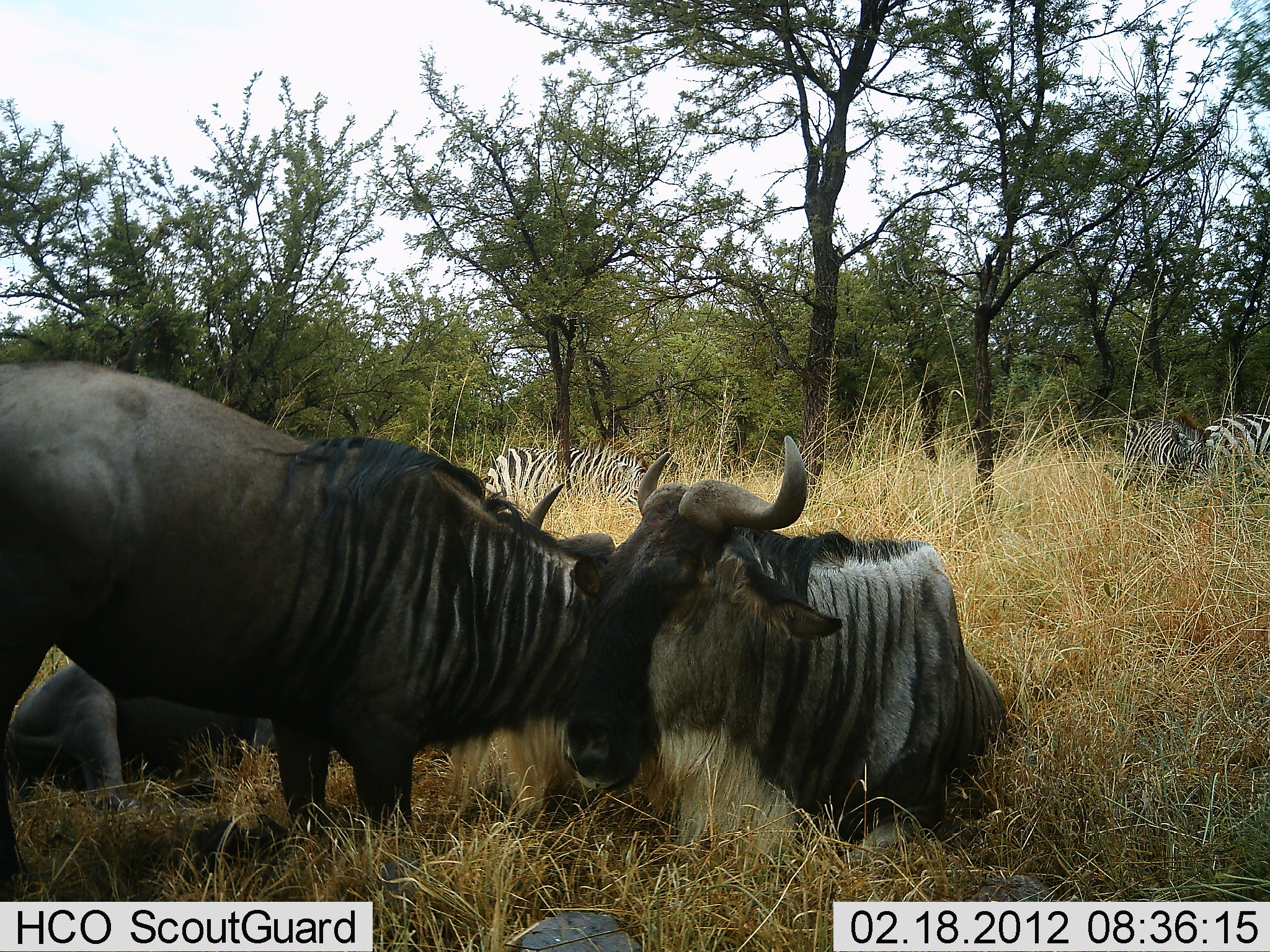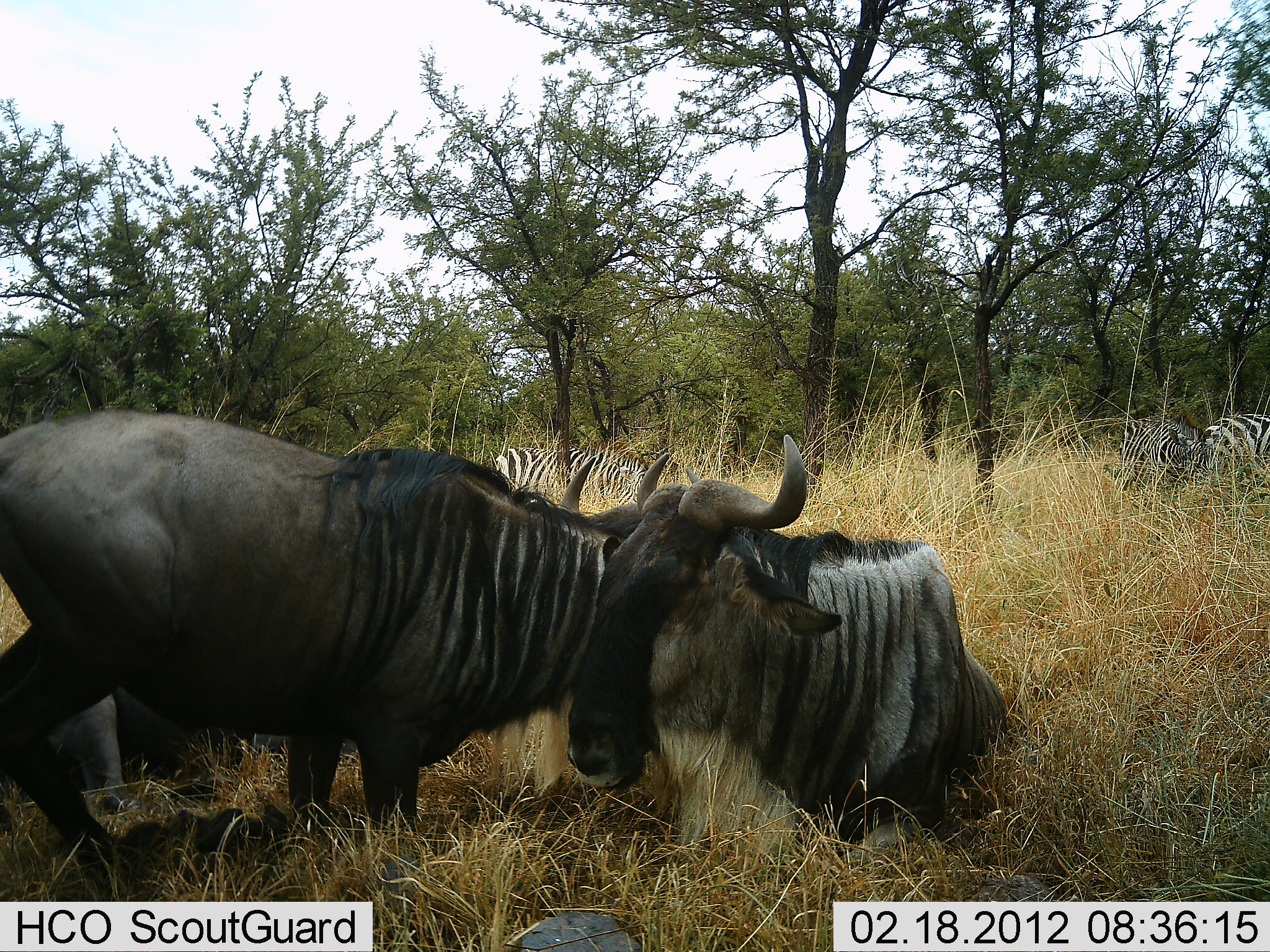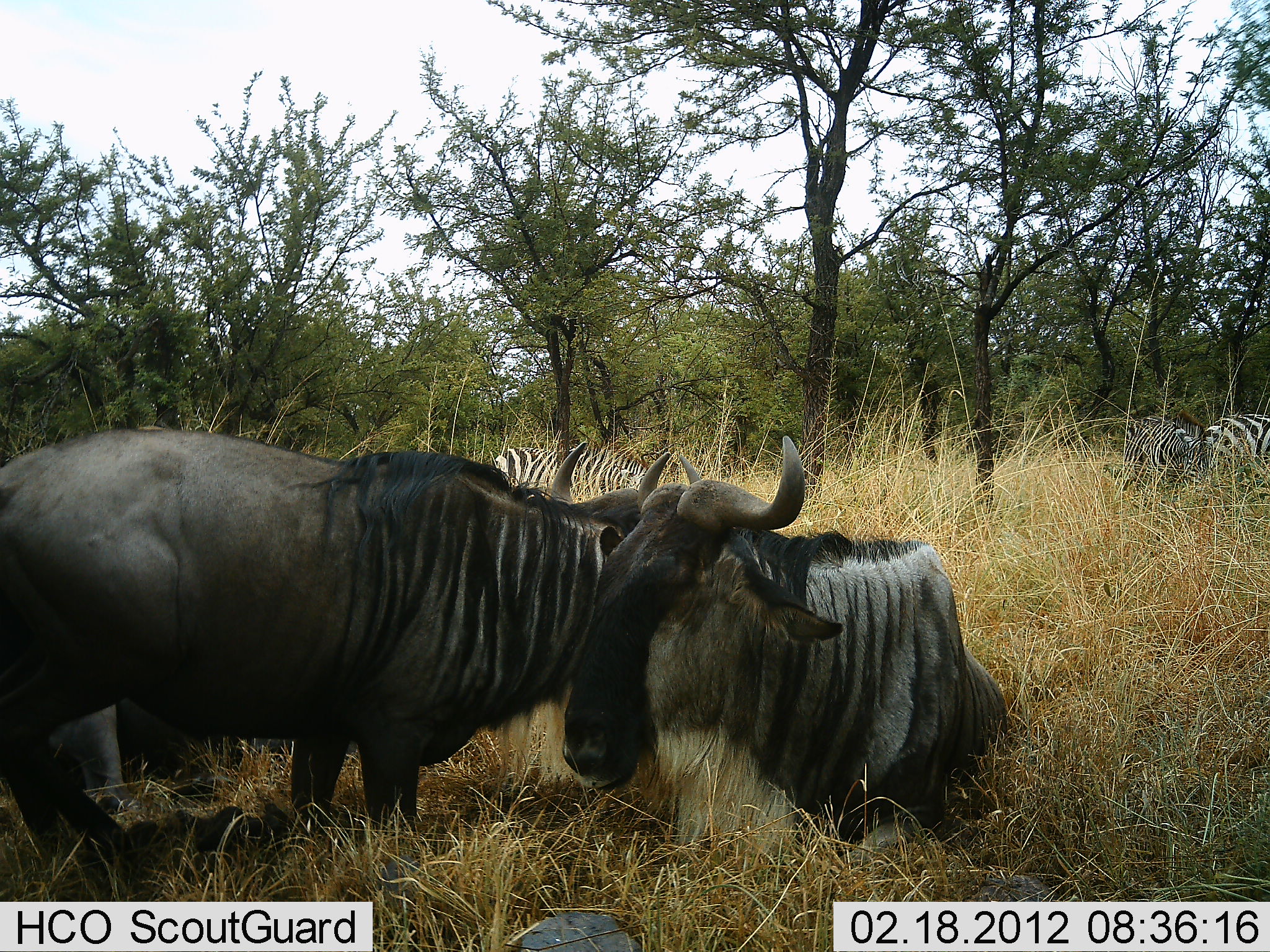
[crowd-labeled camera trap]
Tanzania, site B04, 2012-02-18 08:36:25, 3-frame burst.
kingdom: Animalia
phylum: Chordata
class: Mammalia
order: Artiodactyla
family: Bovidae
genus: Connochaetes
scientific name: Connochaetes taurinus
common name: blue wildebeest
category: wildebeest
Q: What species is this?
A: Wildebeest (blue wildebeest) (Connochaetes taurinus).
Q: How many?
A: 3.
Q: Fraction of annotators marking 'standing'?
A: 22%.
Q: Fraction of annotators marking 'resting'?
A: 94%.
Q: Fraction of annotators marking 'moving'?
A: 6%.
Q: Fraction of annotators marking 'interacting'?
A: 22%.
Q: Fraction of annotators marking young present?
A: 0%.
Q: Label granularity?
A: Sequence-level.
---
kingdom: Animalia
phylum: Chordata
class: Mammalia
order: Perissodactyla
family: Equidae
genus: Equus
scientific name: Equus quagga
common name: plains zebra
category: zebra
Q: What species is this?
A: Zebra (plains zebra) (Equus quagga).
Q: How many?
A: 3.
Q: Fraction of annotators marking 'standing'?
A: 56%.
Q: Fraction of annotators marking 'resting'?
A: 6%.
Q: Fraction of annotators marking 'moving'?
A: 0%.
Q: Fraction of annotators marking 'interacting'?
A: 6%.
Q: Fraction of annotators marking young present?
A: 0%.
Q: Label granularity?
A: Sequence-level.